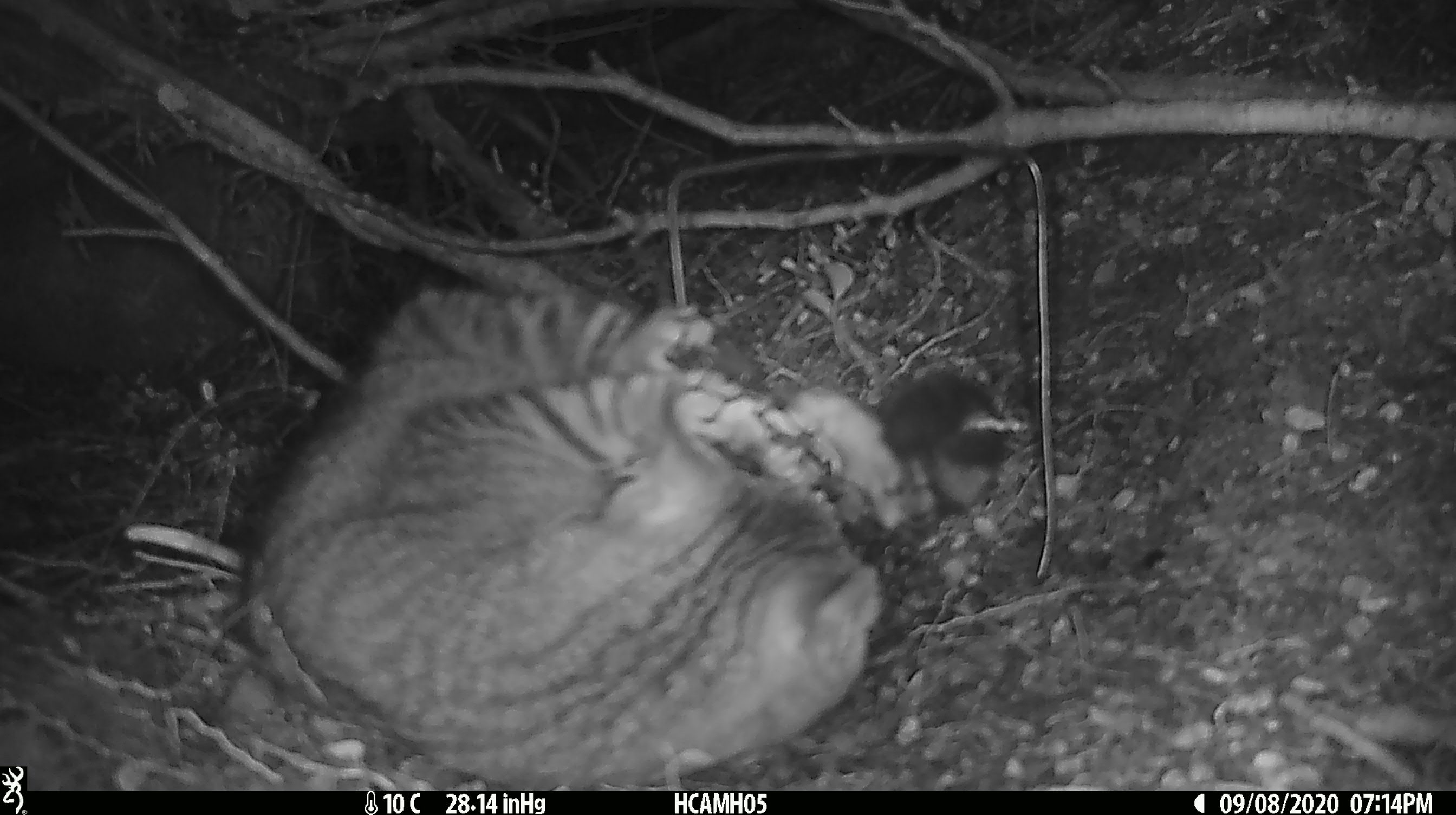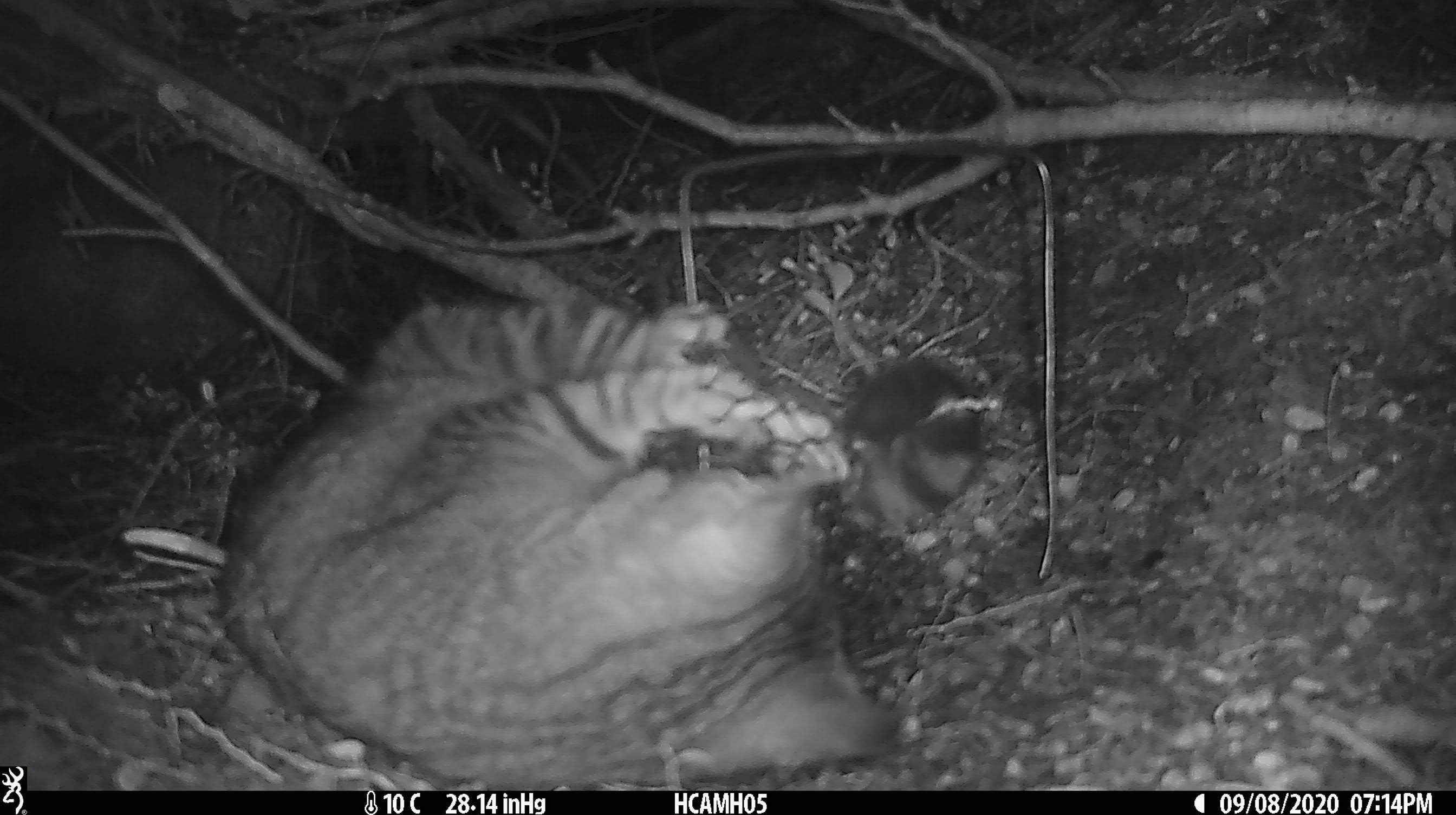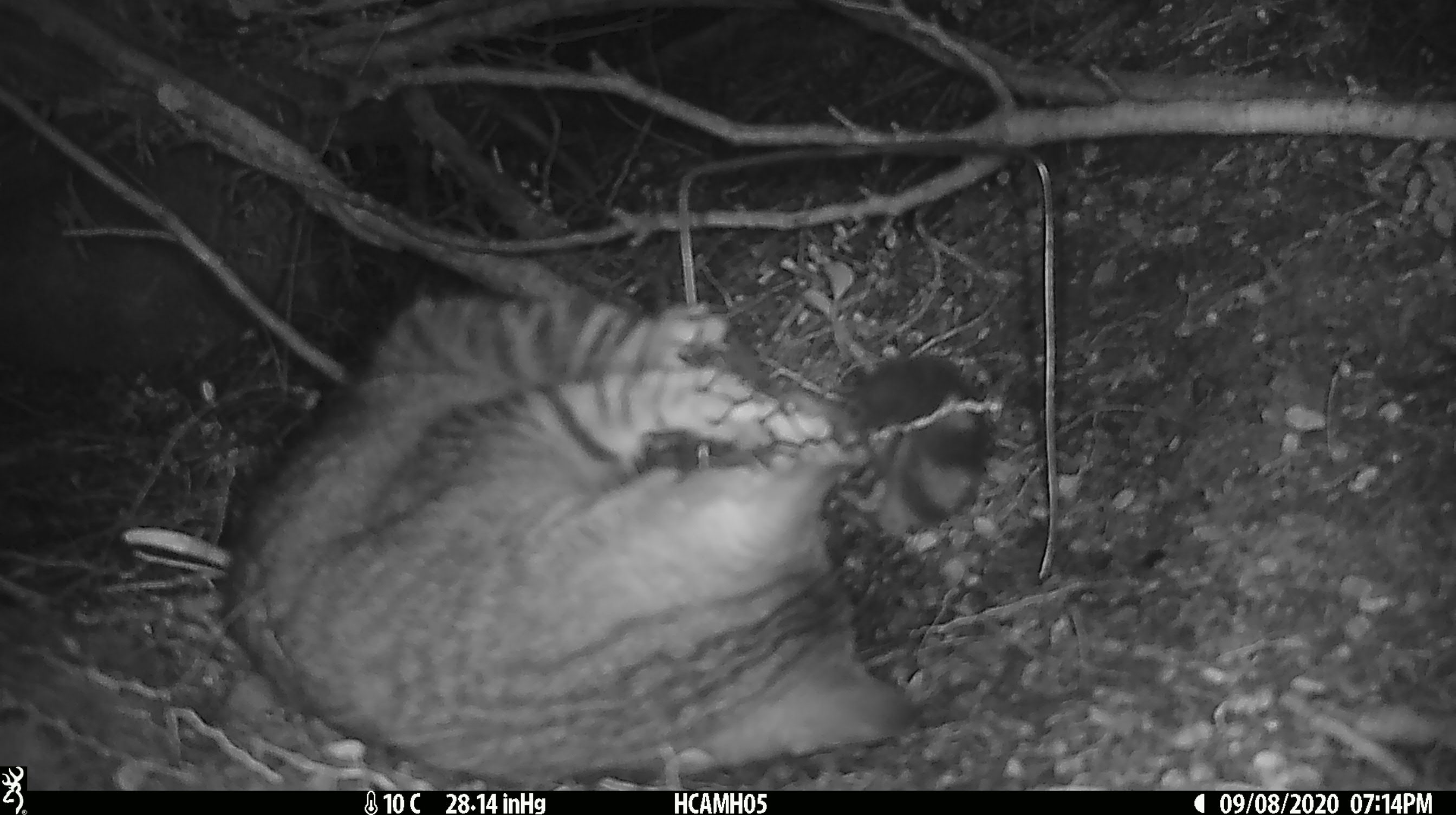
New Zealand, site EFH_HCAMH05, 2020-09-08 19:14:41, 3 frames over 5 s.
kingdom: Animalia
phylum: Chordata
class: Mammalia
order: Carnivora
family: Felidae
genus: Felis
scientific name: Felis catus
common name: domestic cat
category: cat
Cat (domestic cat) (Felis catus).